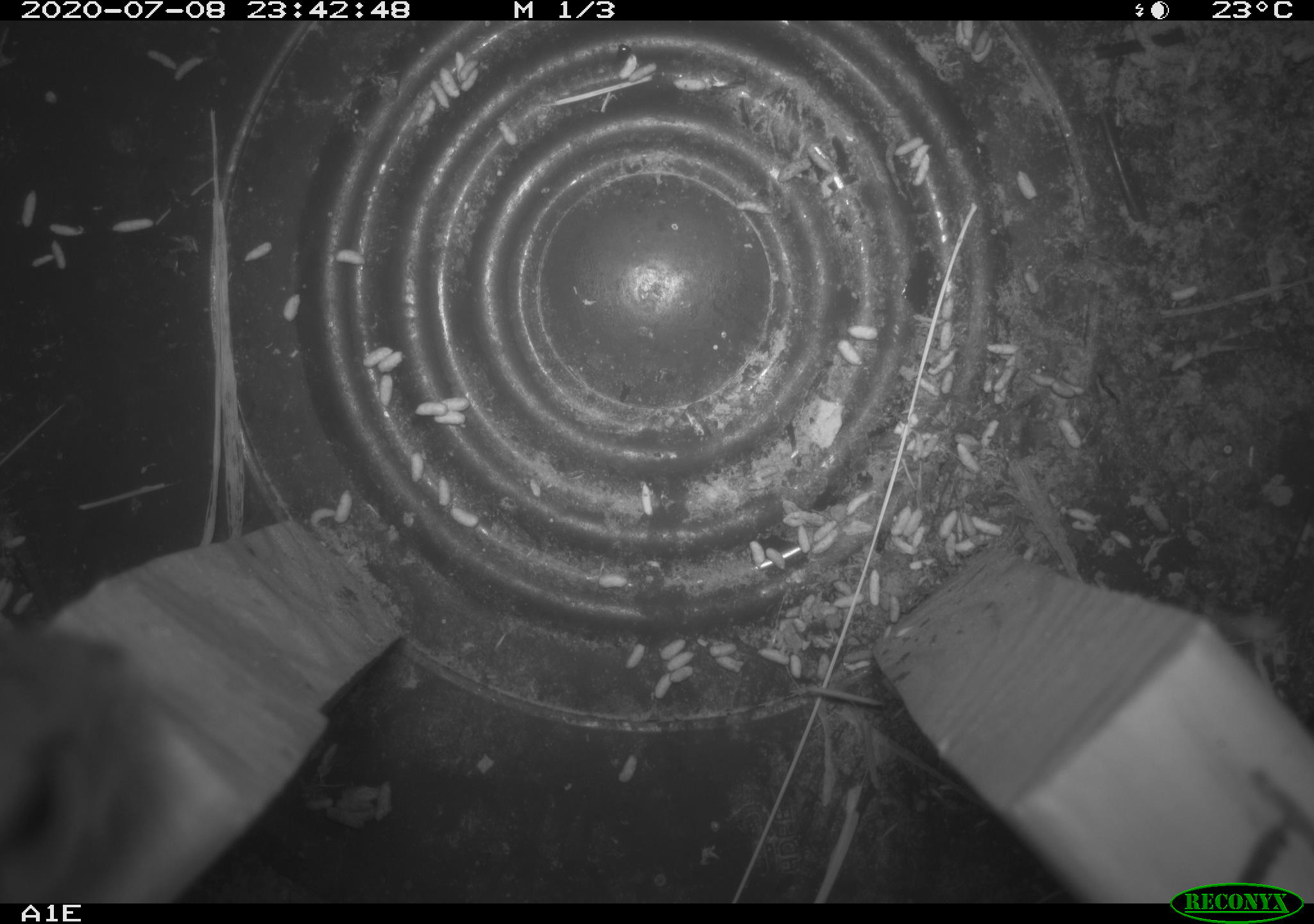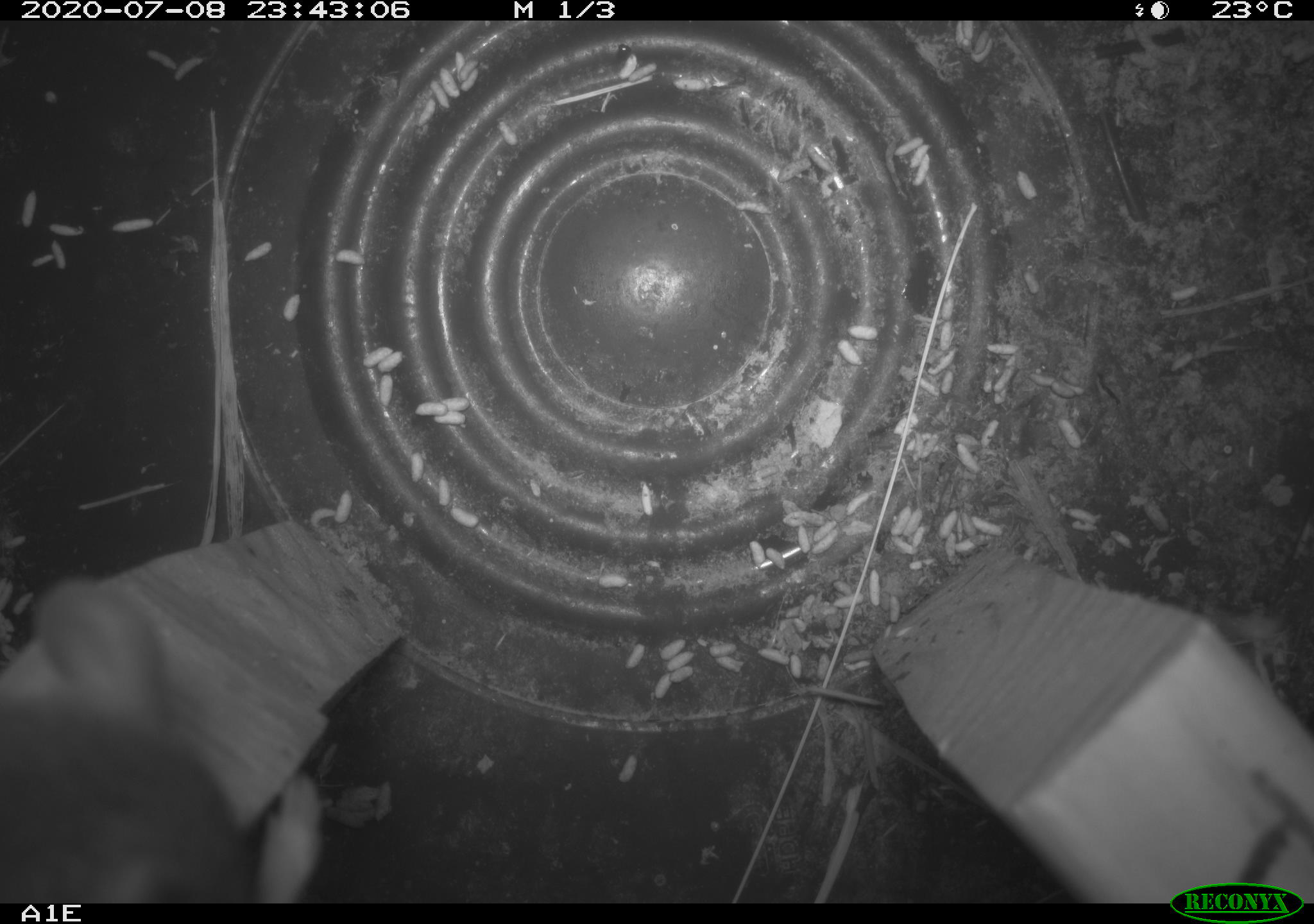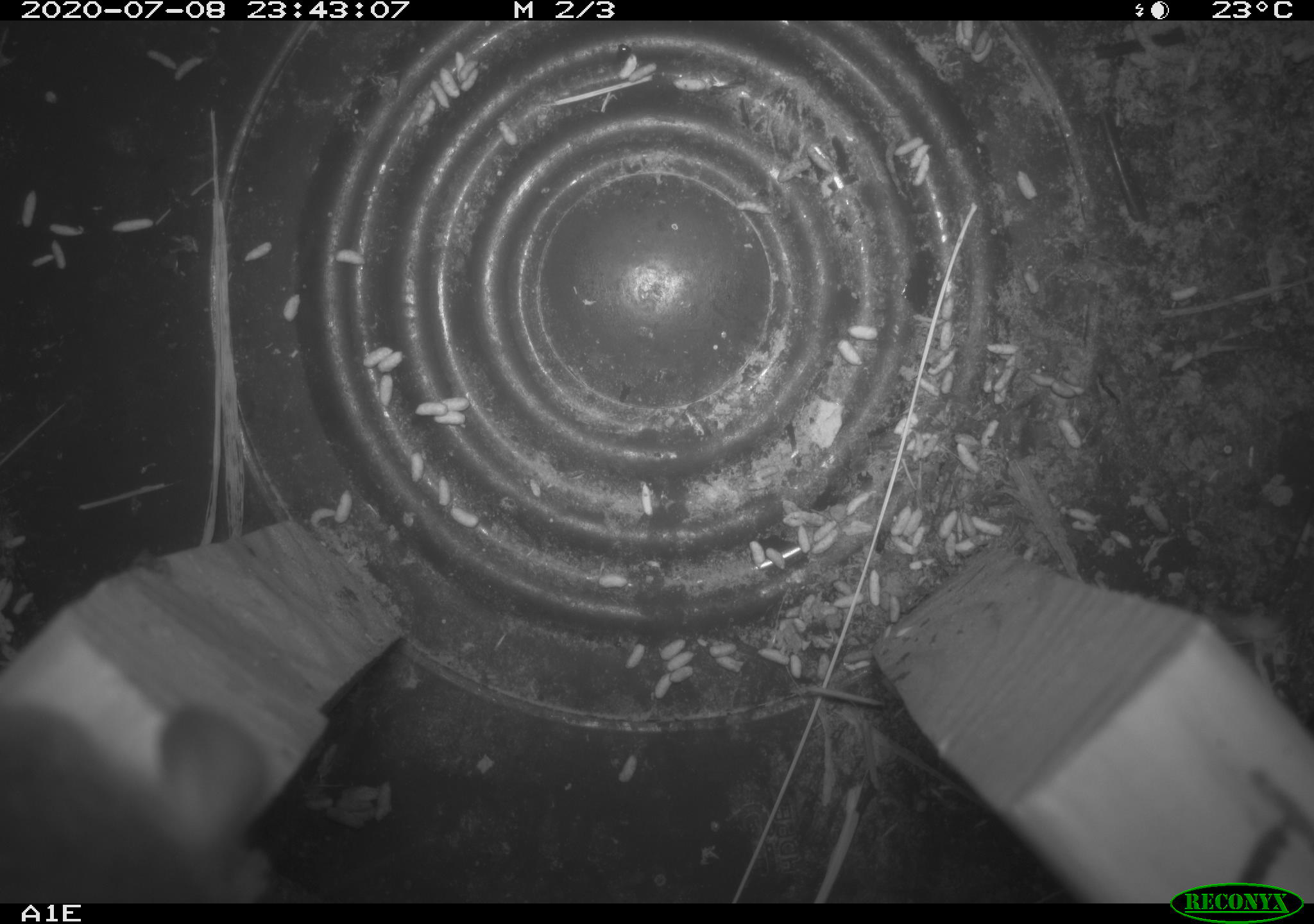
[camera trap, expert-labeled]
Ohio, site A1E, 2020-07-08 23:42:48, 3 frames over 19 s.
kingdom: Animalia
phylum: Chordata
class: Mammalia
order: Rodentia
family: Cricetidae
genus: Peromyscus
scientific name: Peromyscus leucopus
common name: white-footed mouse